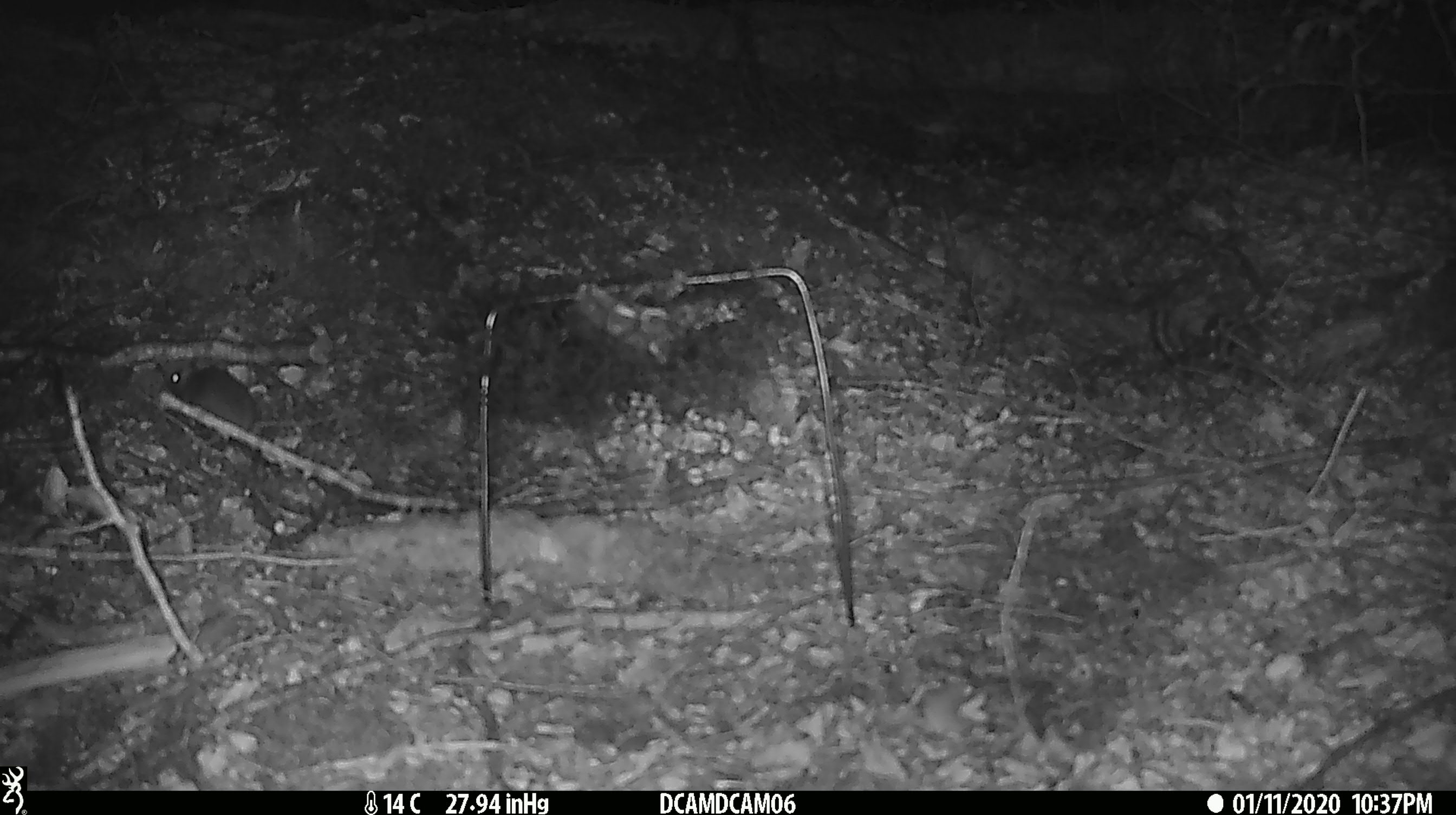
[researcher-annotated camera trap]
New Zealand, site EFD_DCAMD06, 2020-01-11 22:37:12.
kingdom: Animalia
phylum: Chordata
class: Mammalia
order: Rodentia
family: Muridae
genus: Mus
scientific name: Mus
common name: mouse